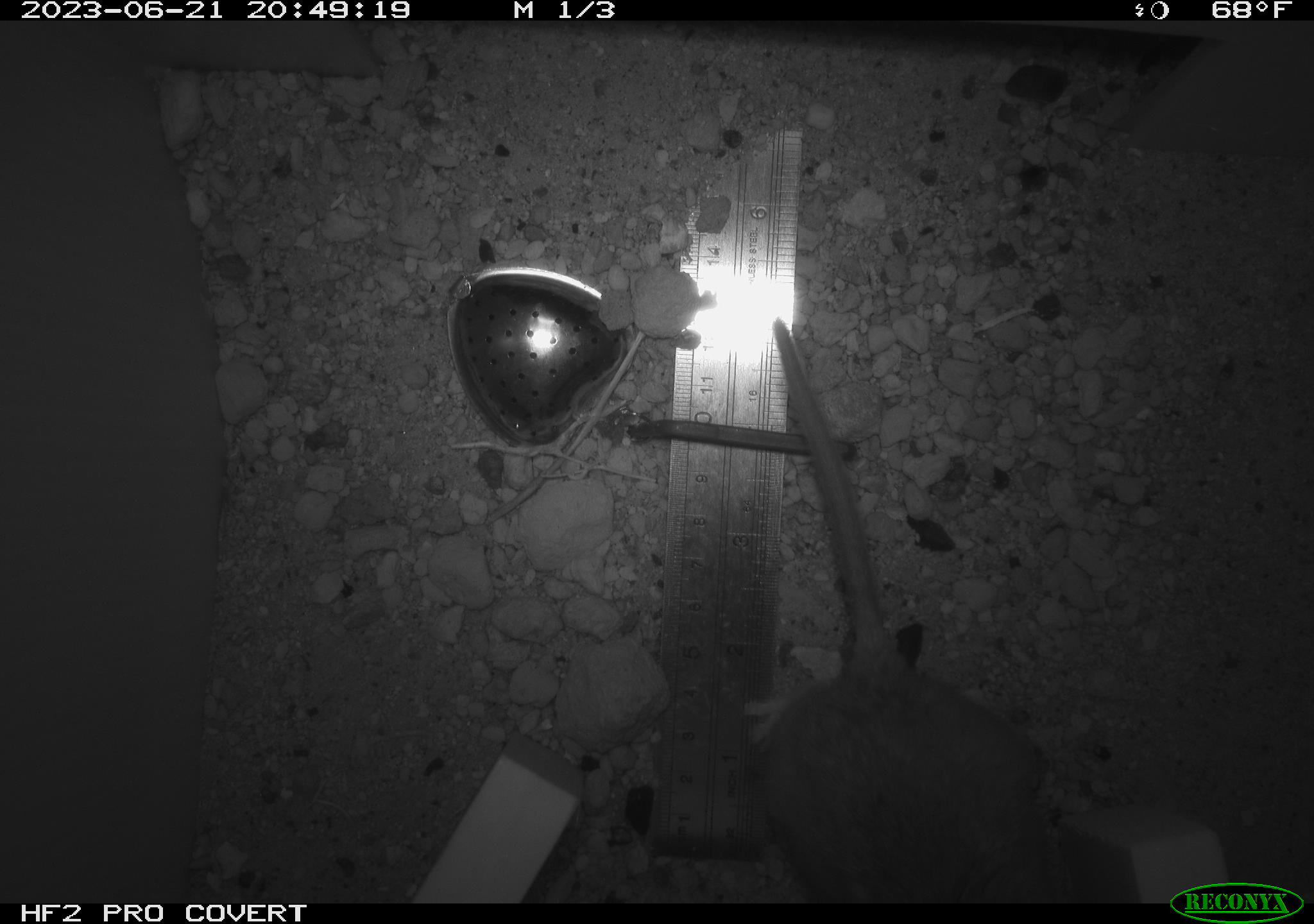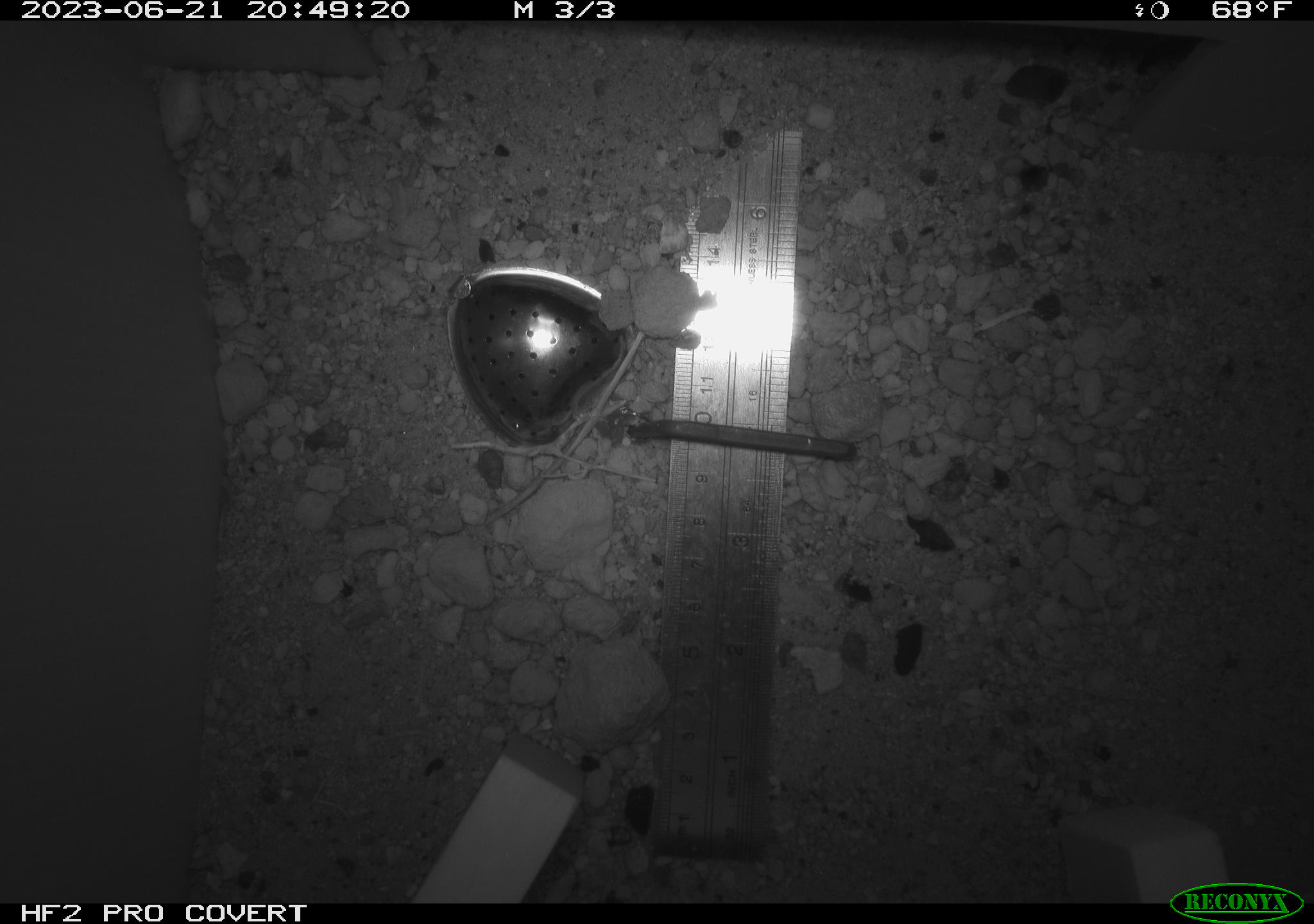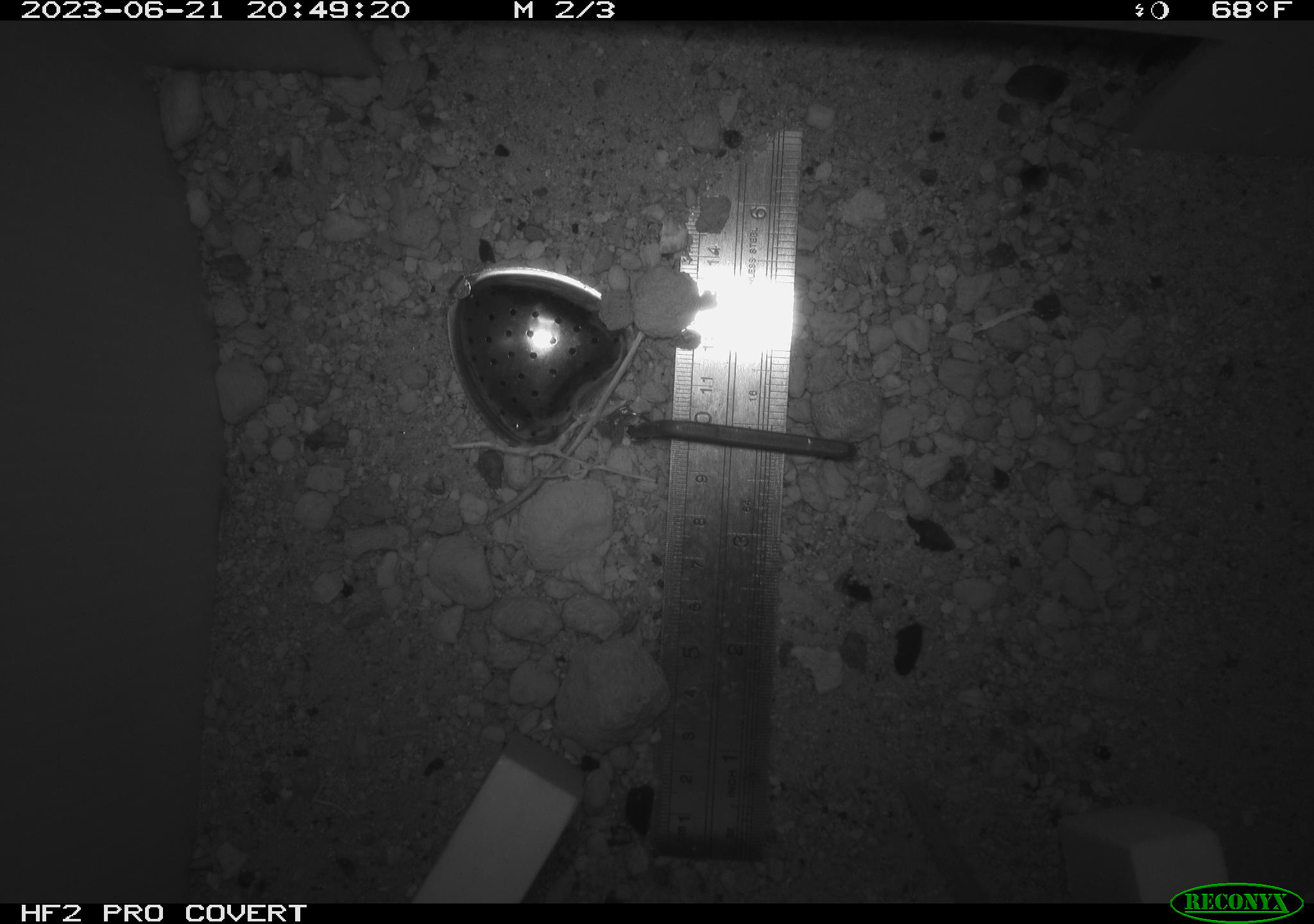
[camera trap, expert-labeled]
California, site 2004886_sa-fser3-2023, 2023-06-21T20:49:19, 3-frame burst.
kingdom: Animalia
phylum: Chordata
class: Mammalia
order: Rodentia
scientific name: Rodentia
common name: mouse species